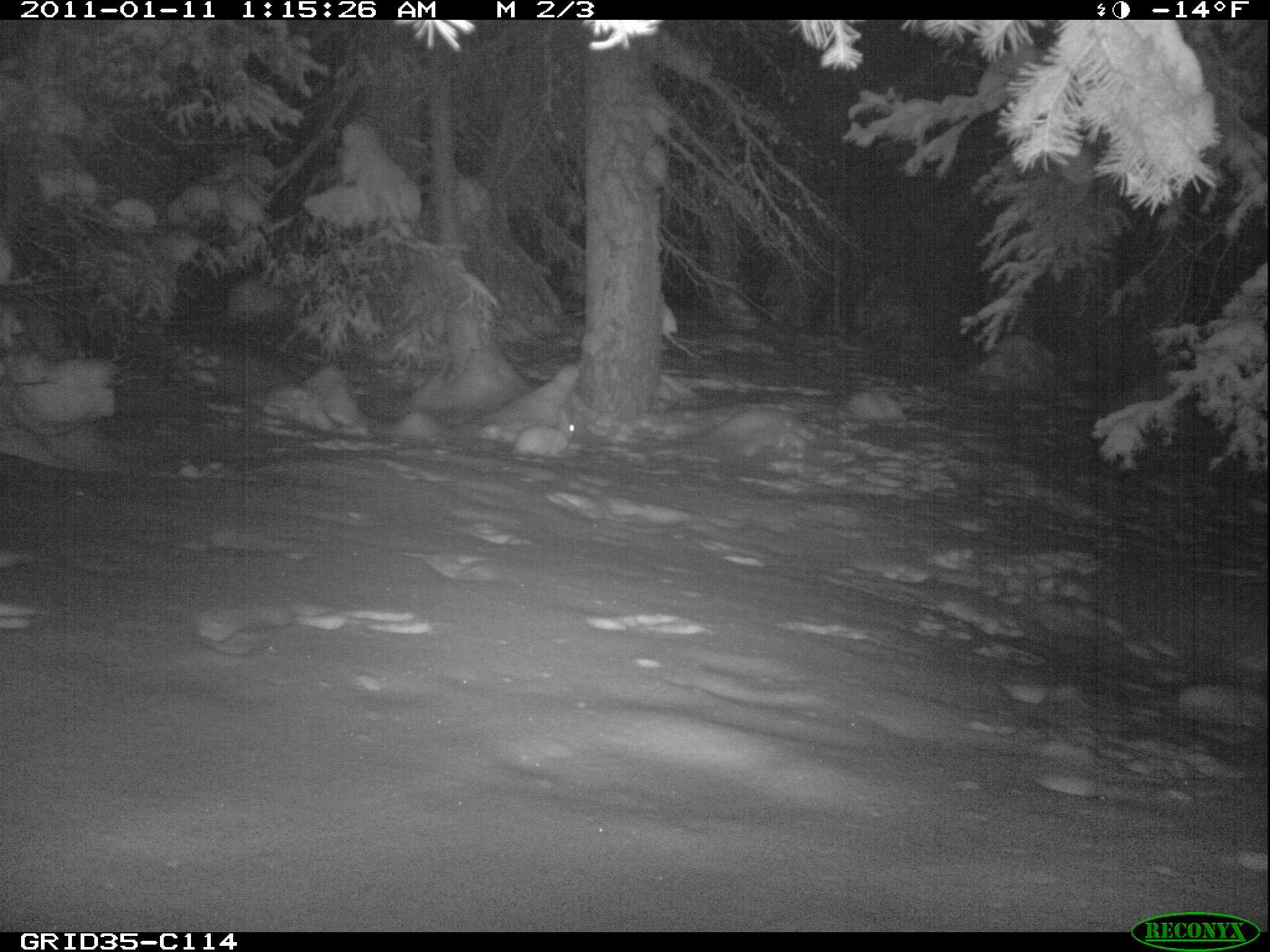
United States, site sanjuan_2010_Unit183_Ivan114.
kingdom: Animalia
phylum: Chordata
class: Mammalia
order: Lagomorpha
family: Leporidae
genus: Lepus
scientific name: Lepus americanus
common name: snowshoe hare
Lepus americanus (snowshoe hare).